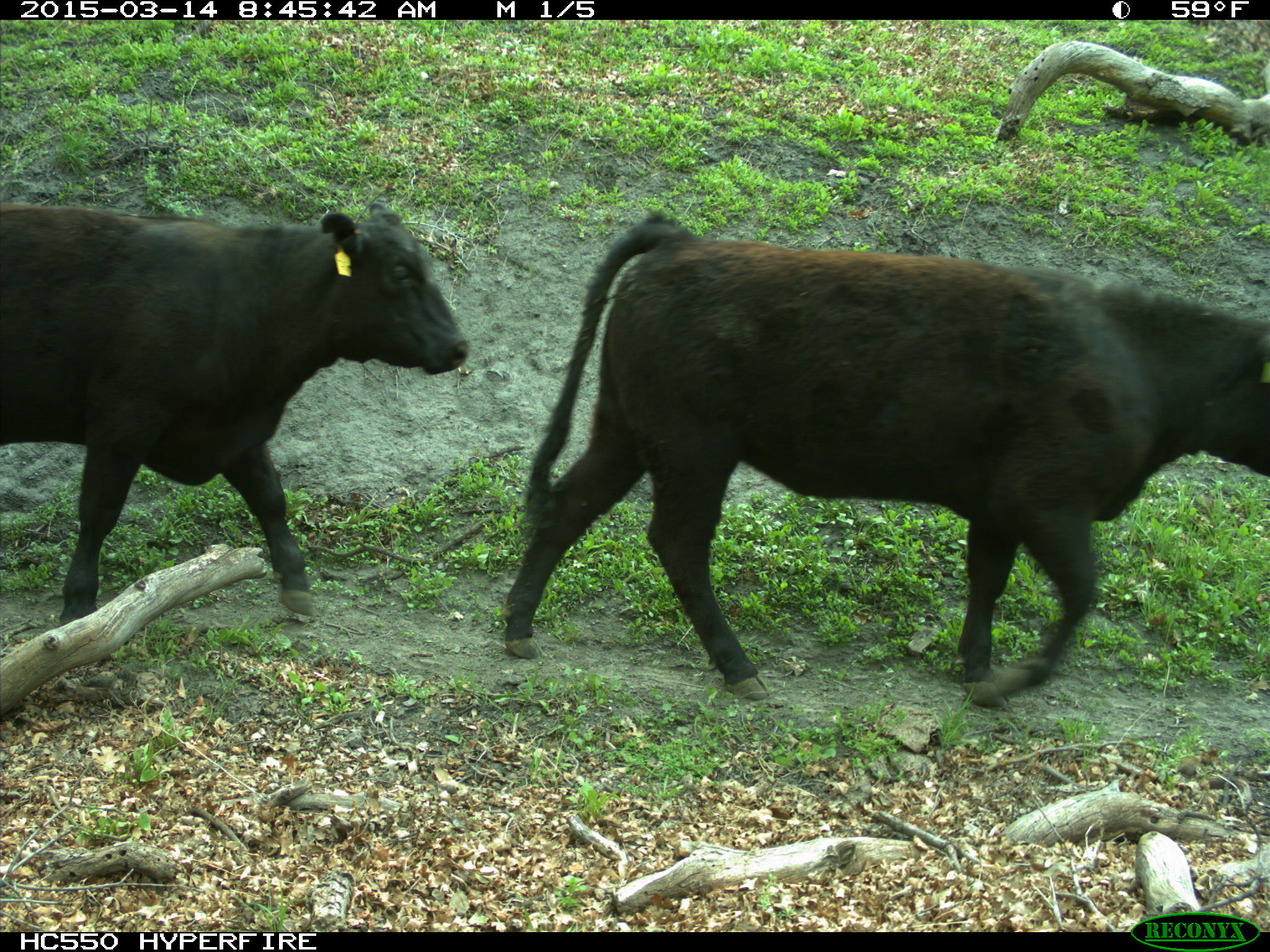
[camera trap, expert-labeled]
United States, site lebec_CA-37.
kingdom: Animalia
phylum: Chordata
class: Mammalia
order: Artiodactyla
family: Bovidae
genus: Bos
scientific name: Bos taurus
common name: domestic cow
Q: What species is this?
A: Bos taurus (domestic cow).